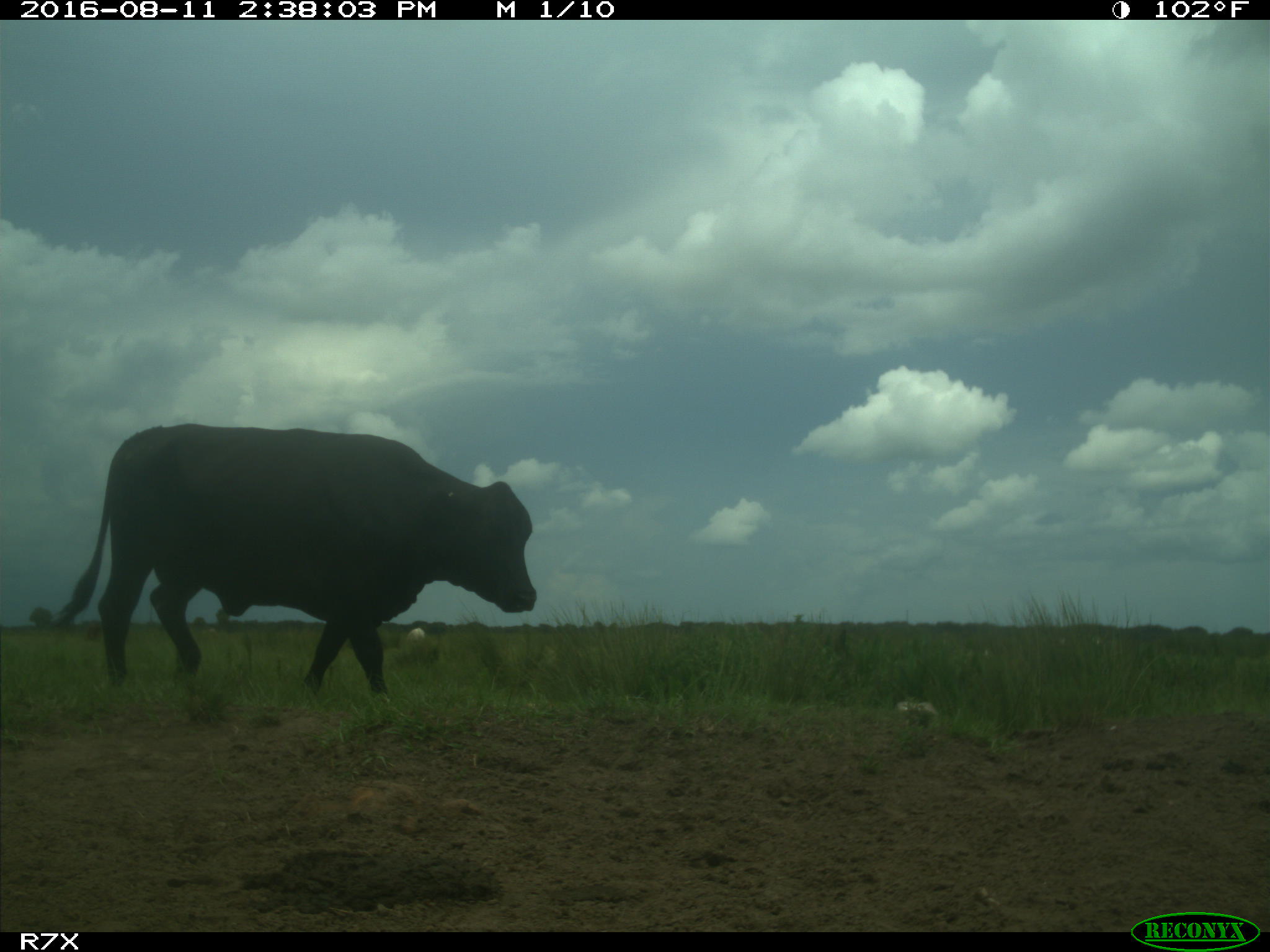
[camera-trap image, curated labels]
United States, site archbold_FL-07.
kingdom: Animalia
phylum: Chordata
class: Mammalia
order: Artiodactyla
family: Bovidae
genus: Bos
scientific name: Bos taurus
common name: domestic cow